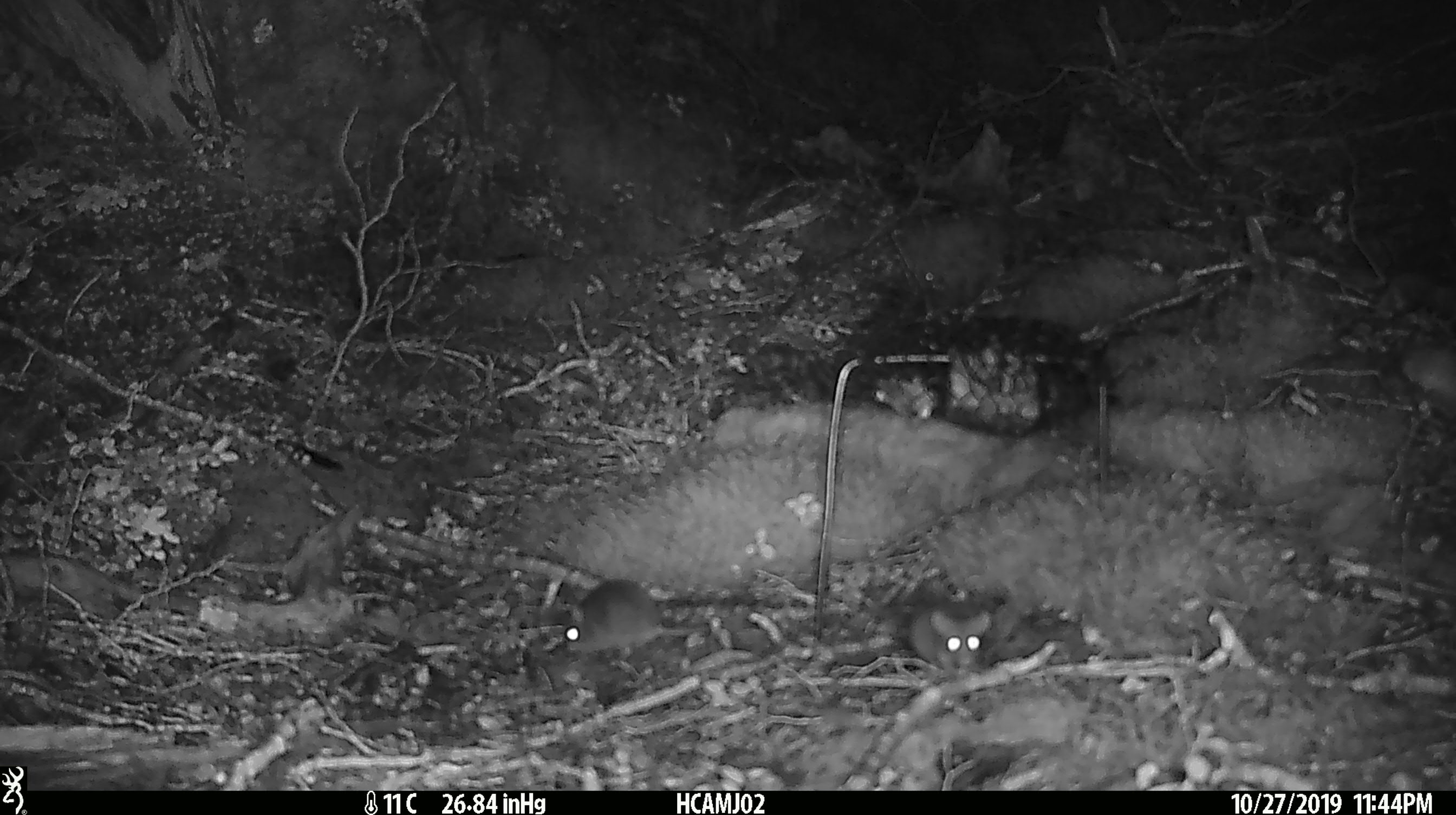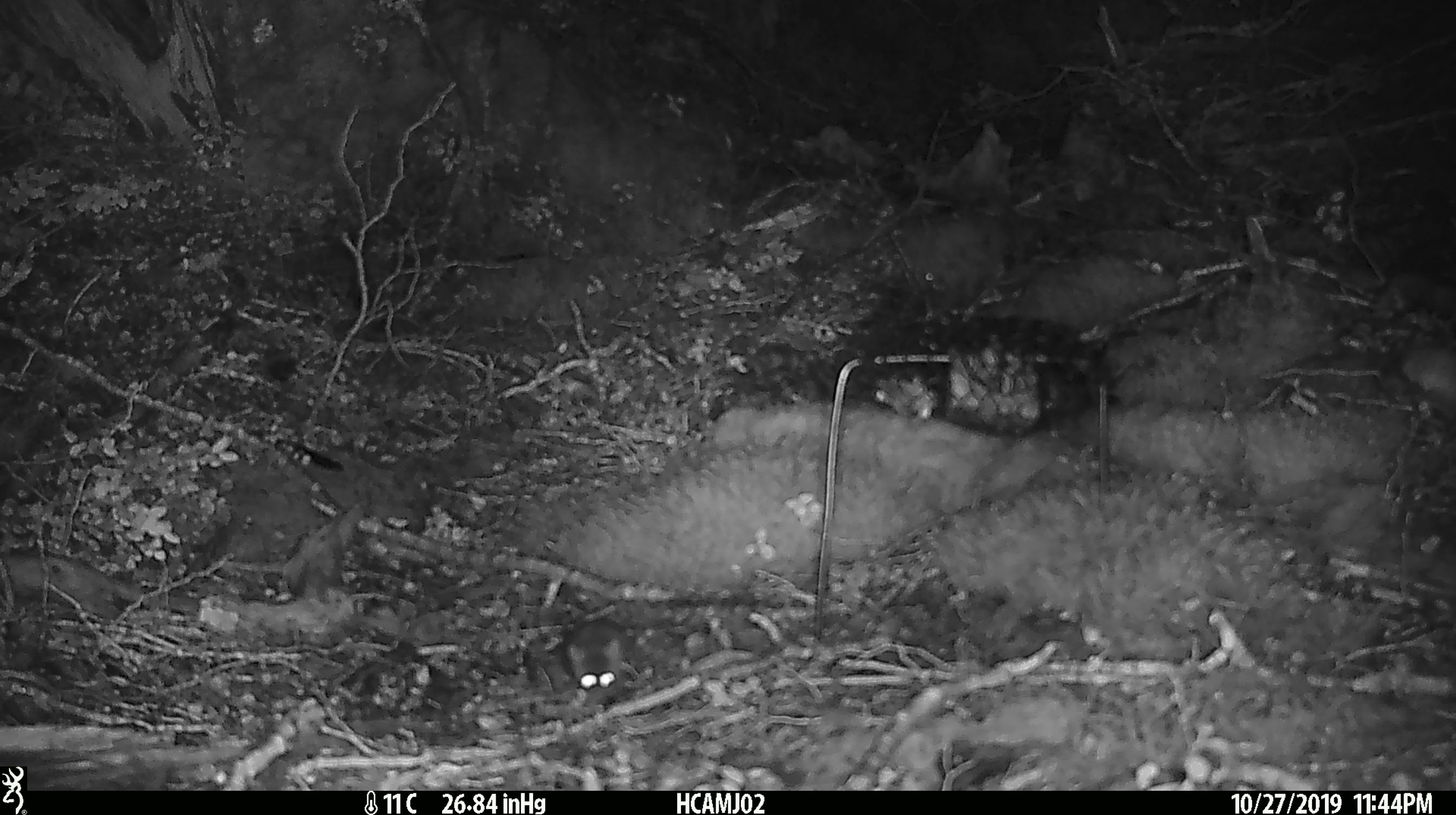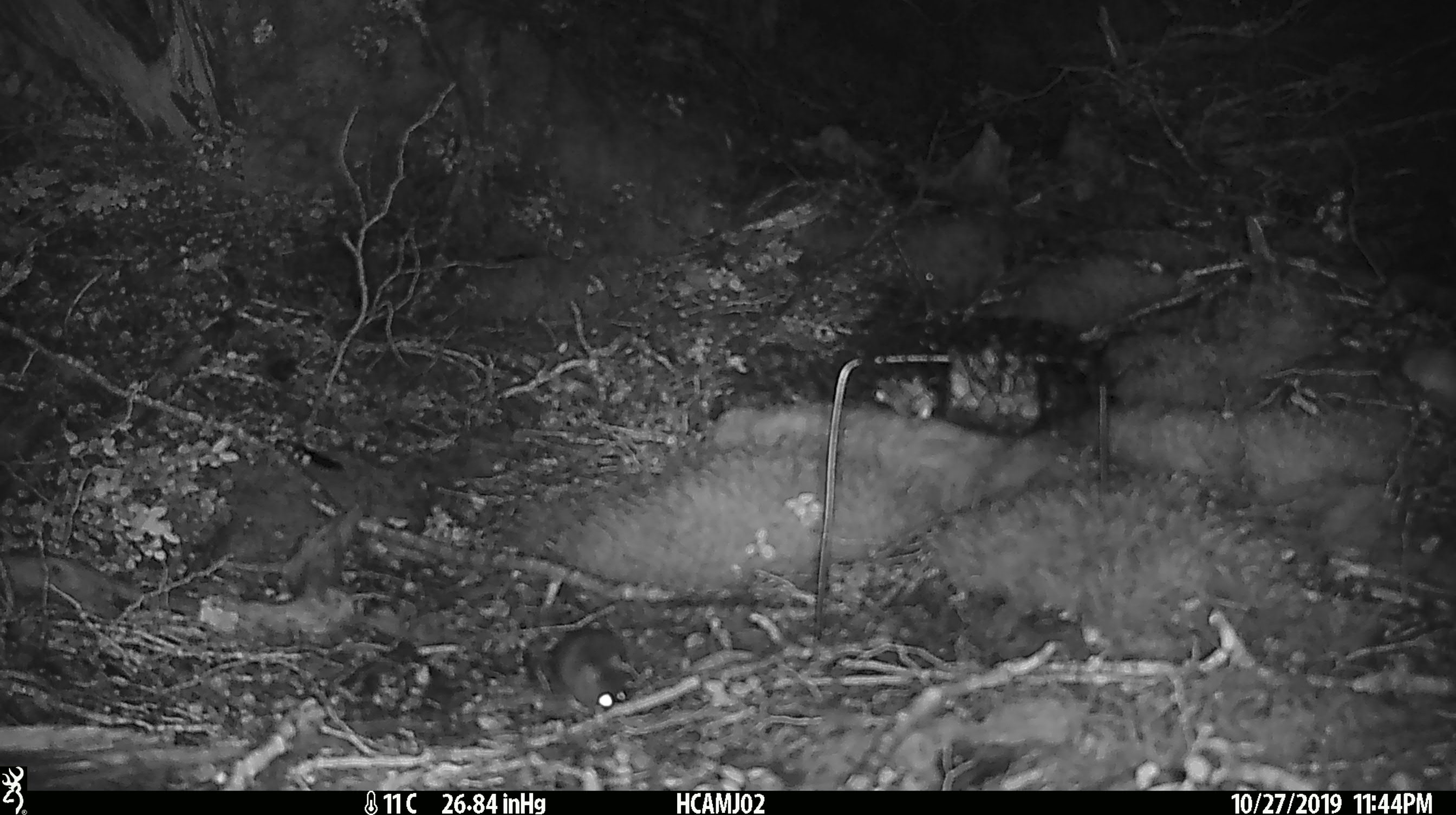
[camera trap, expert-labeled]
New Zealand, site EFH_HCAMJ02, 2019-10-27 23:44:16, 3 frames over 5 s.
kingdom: Animalia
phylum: Chordata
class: Mammalia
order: Rodentia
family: Muridae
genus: Mus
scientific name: Mus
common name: mouse